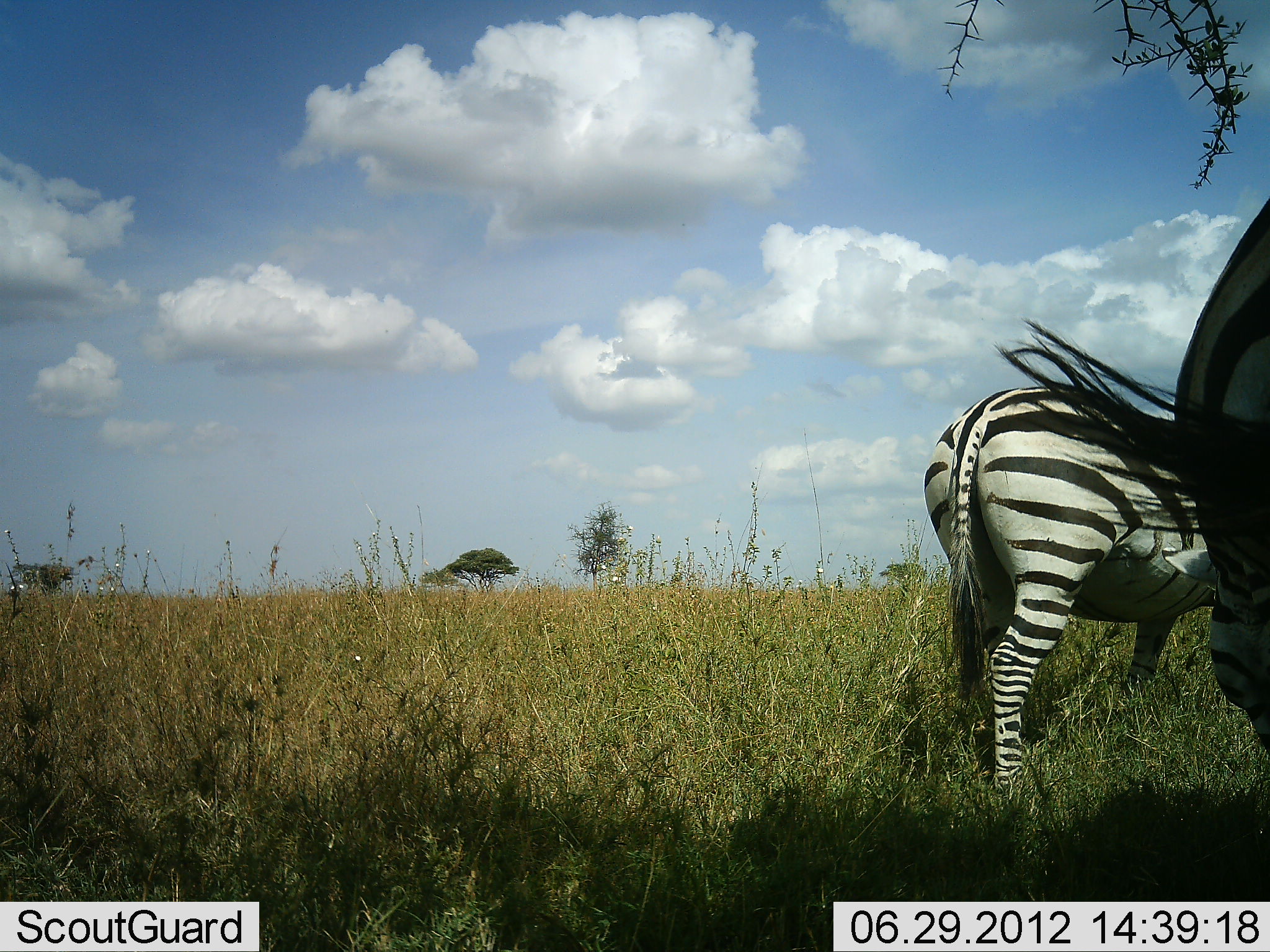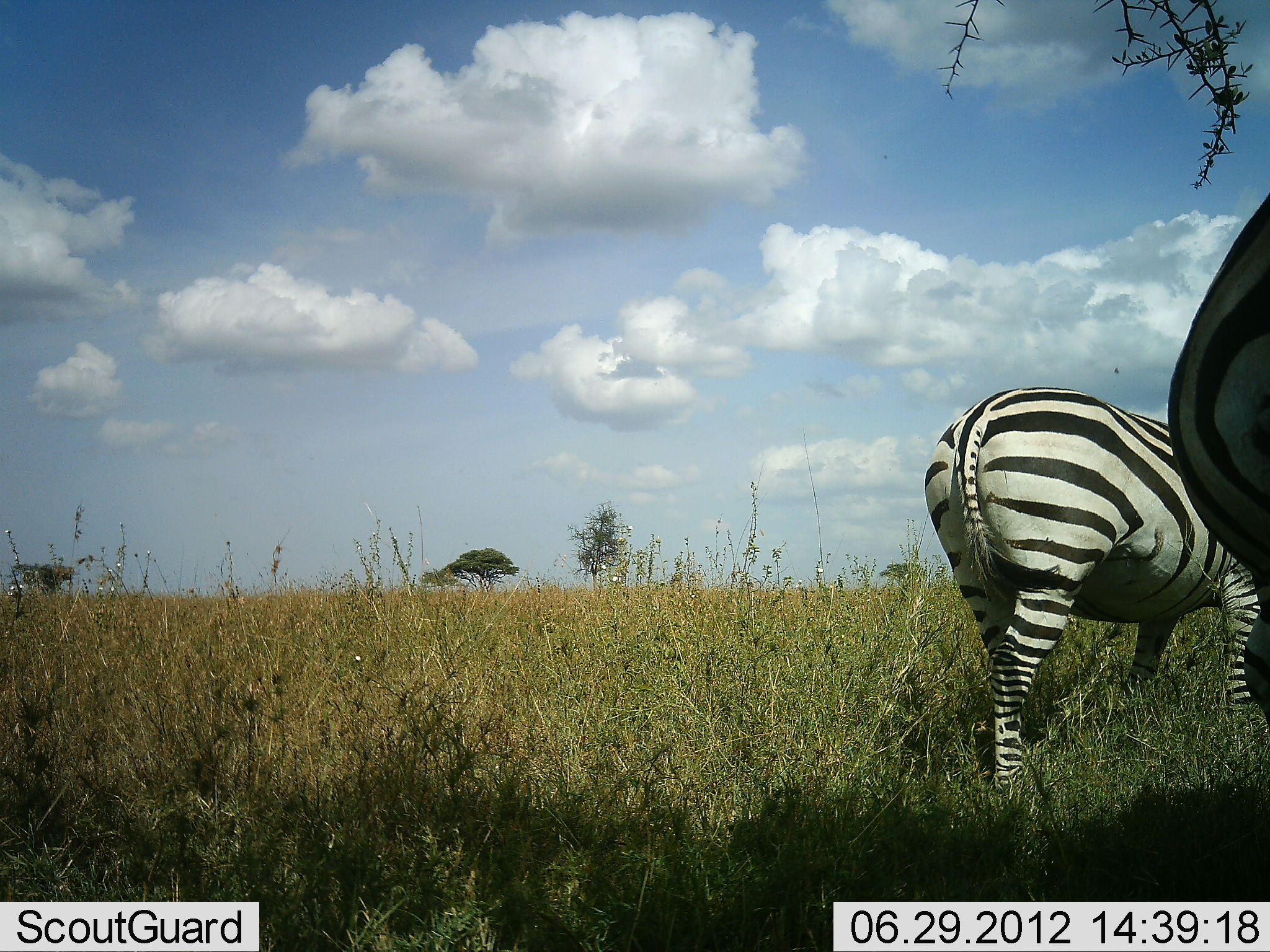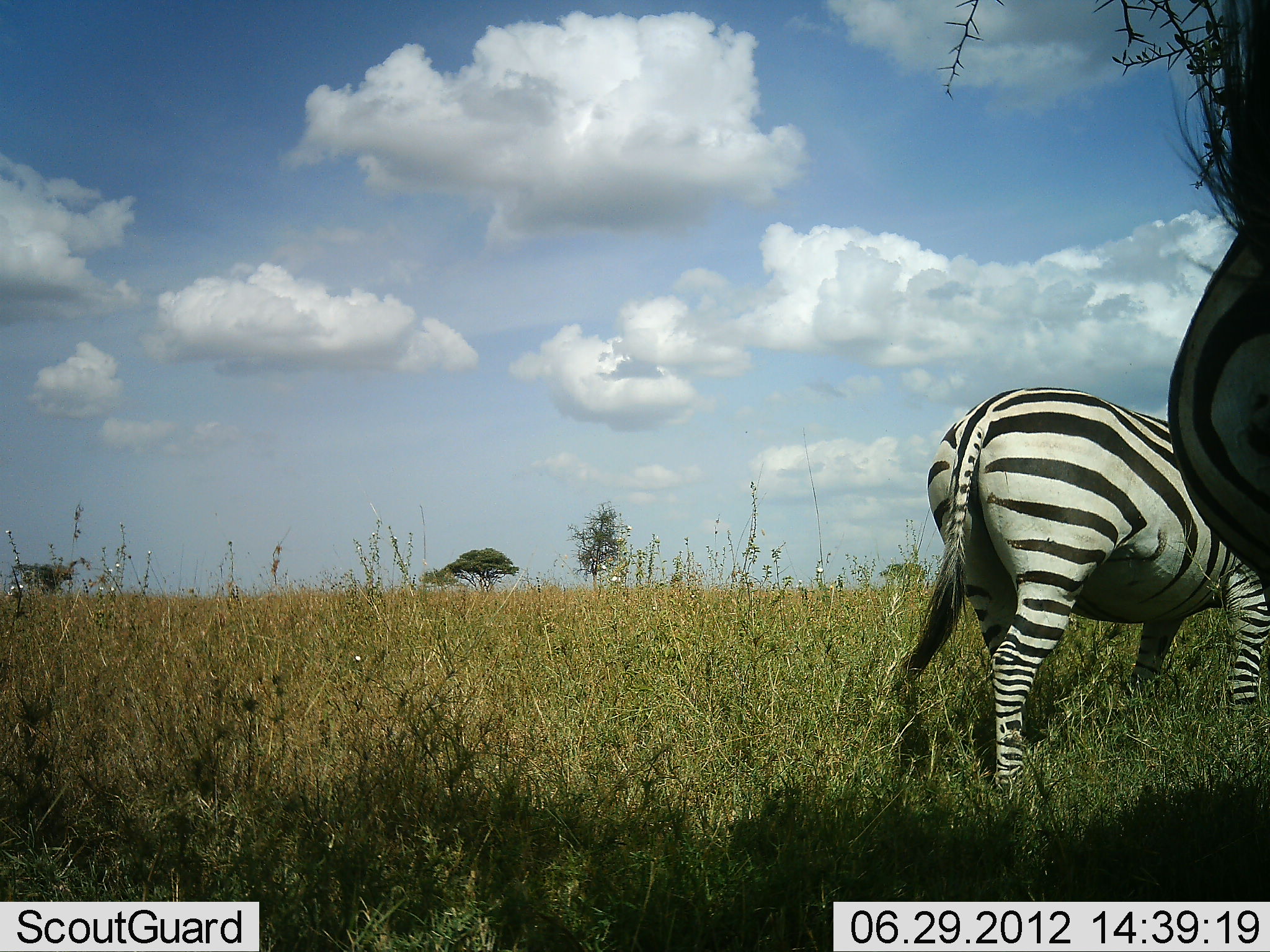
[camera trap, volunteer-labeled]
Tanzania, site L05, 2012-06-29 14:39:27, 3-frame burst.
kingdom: Animalia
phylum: Chordata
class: Mammalia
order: Perissodactyla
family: Equidae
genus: Equus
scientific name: Equus quagga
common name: plains zebra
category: zebra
Zebra (plains zebra) (Equus quagga), count 2. Behavior (volunteer vote fractions): standing 100%, resting 0%, moving 0%, interacting 0%. Young present (vote fraction): 0%. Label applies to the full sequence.